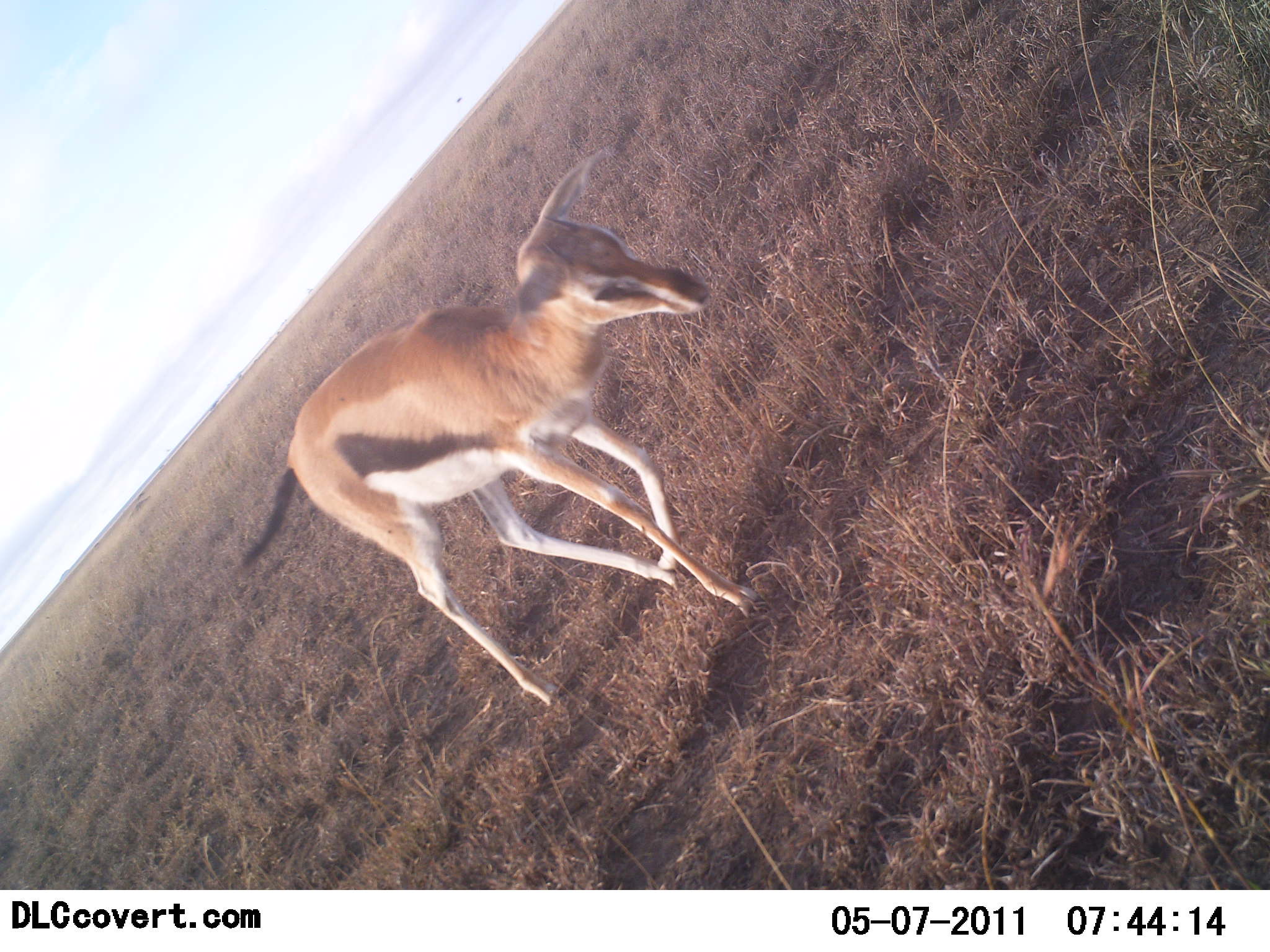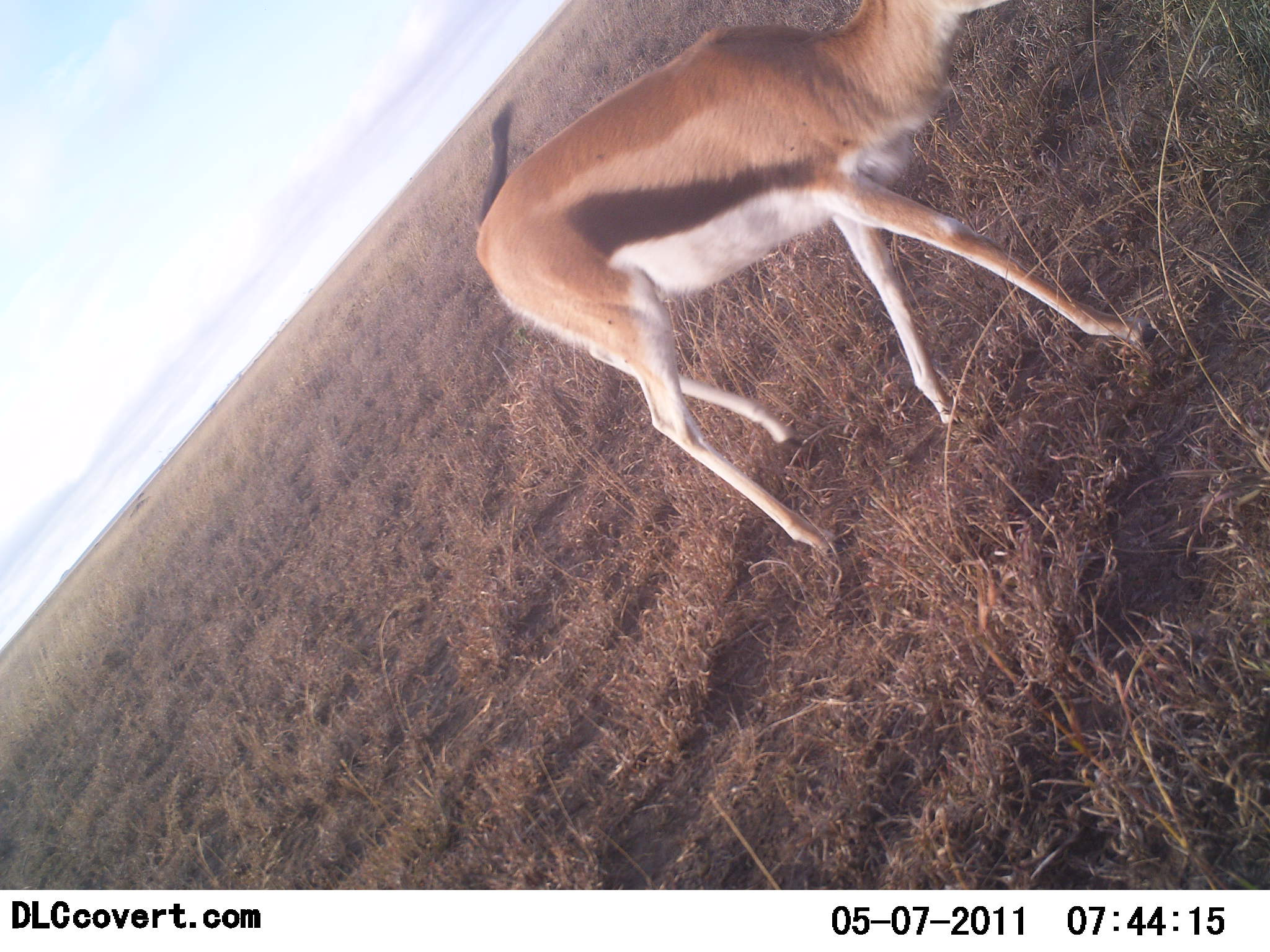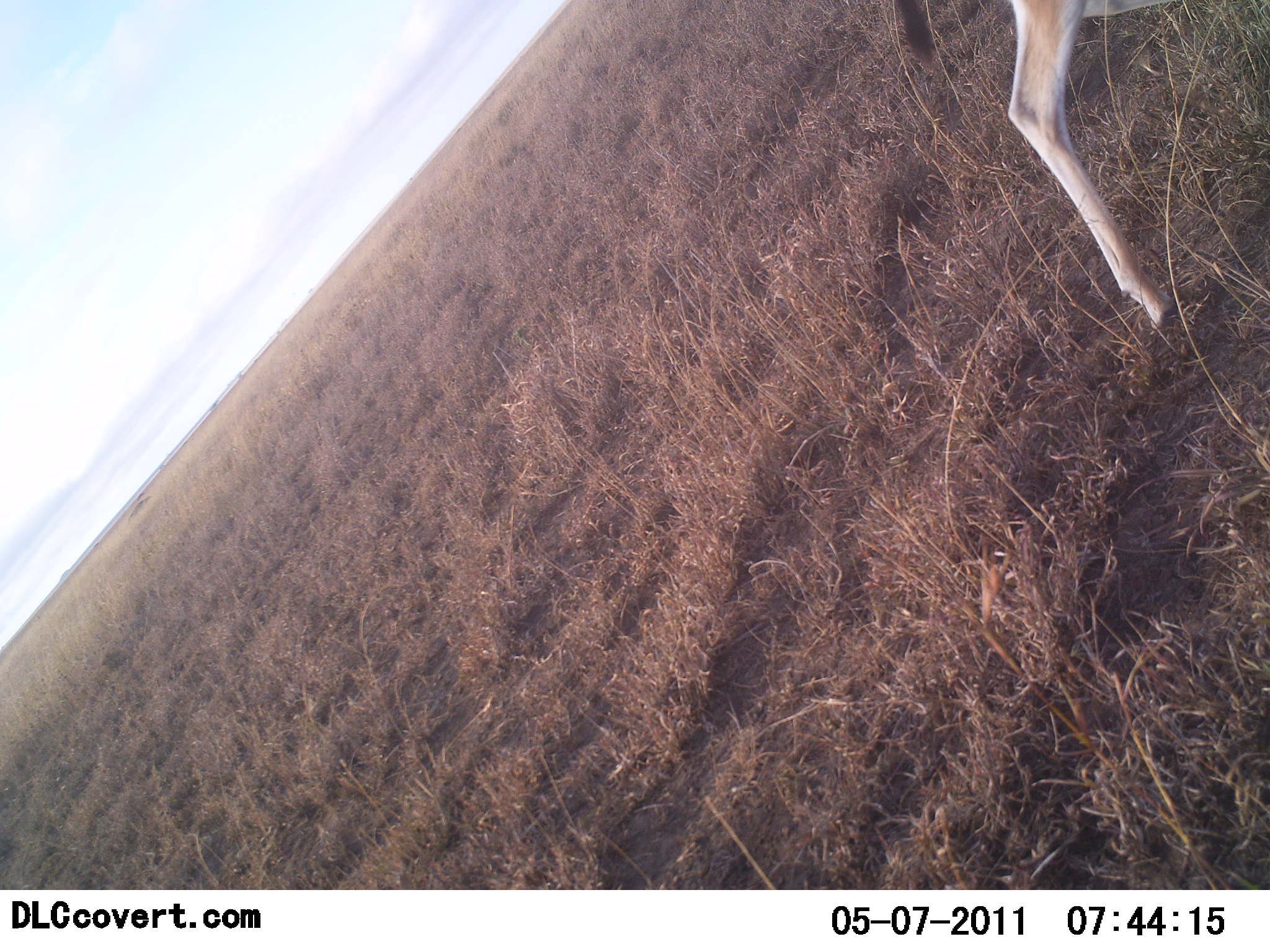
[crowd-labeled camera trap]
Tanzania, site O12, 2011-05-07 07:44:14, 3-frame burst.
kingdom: Animalia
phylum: Chordata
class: Mammalia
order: Artiodactyla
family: Bovidae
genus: Eudorcas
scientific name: Eudorcas thomsonii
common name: thomson's gazelle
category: gazellethomsons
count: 1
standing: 7%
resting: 0%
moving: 93%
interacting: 0%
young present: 0%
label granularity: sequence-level